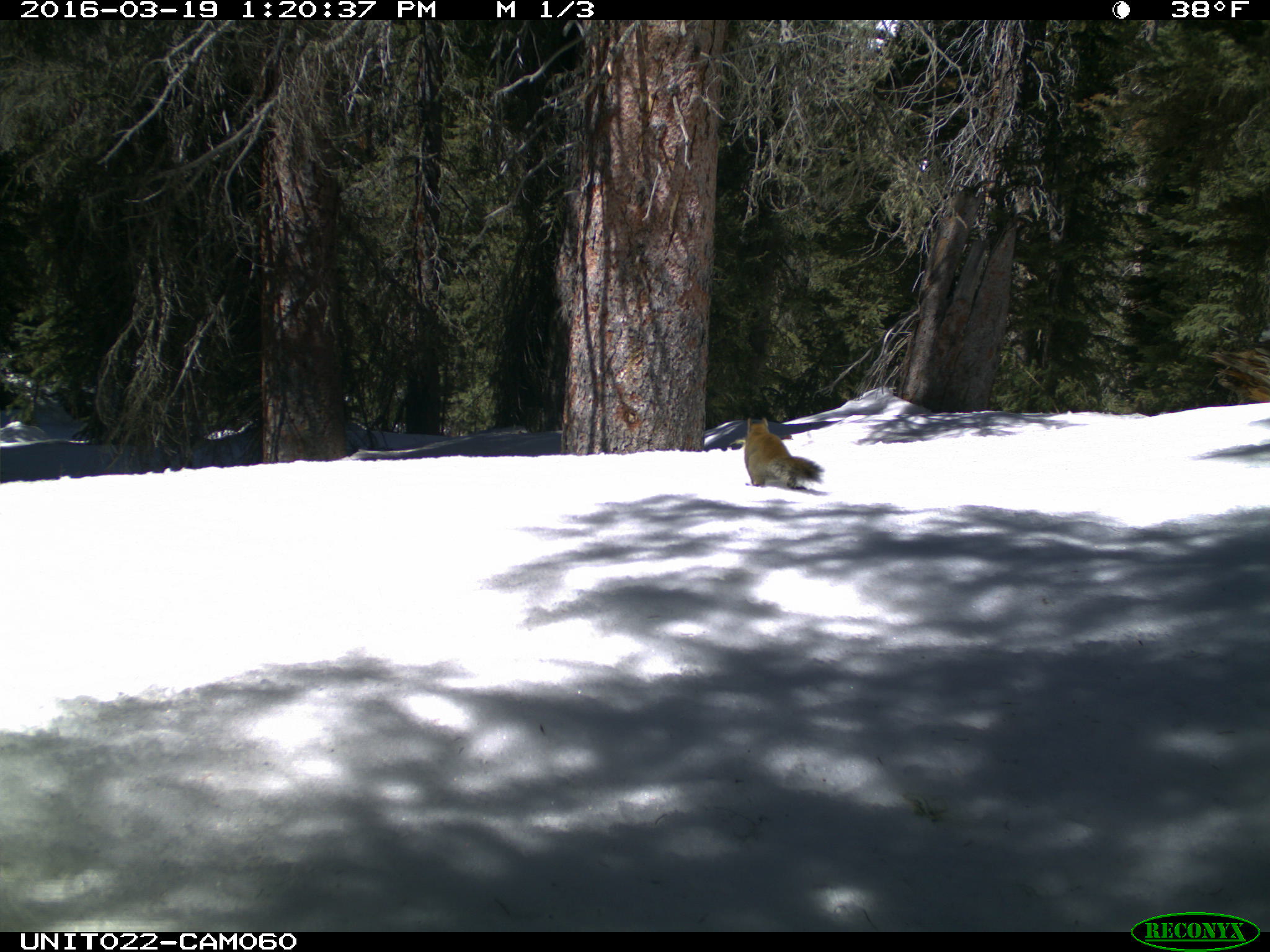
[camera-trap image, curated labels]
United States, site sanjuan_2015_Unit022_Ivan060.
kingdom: Animalia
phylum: Chordata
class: Mammalia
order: Rodentia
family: Sciuridae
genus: Tamiasciurus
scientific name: Tamiasciurus hudsonicus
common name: american red squirrel